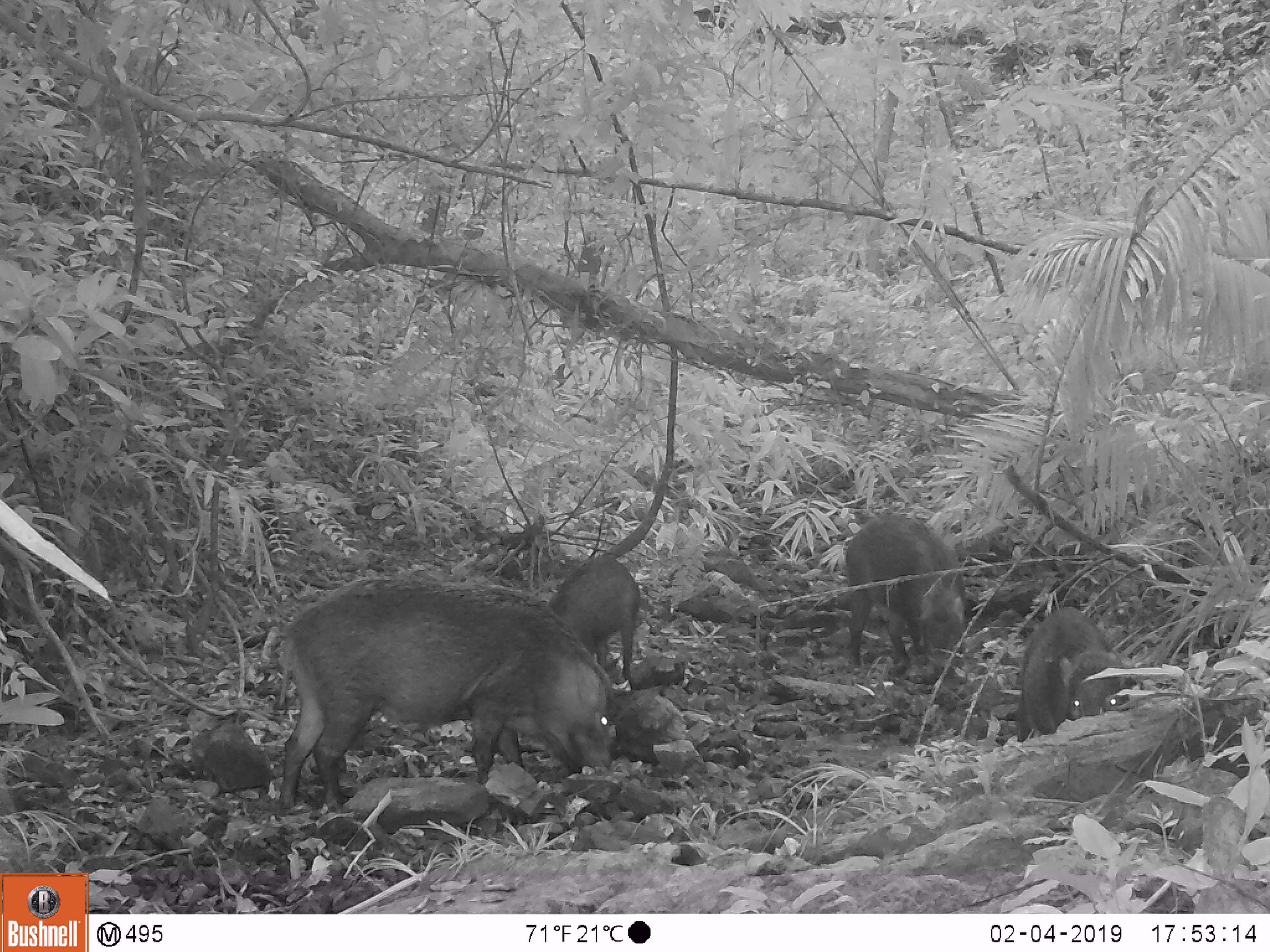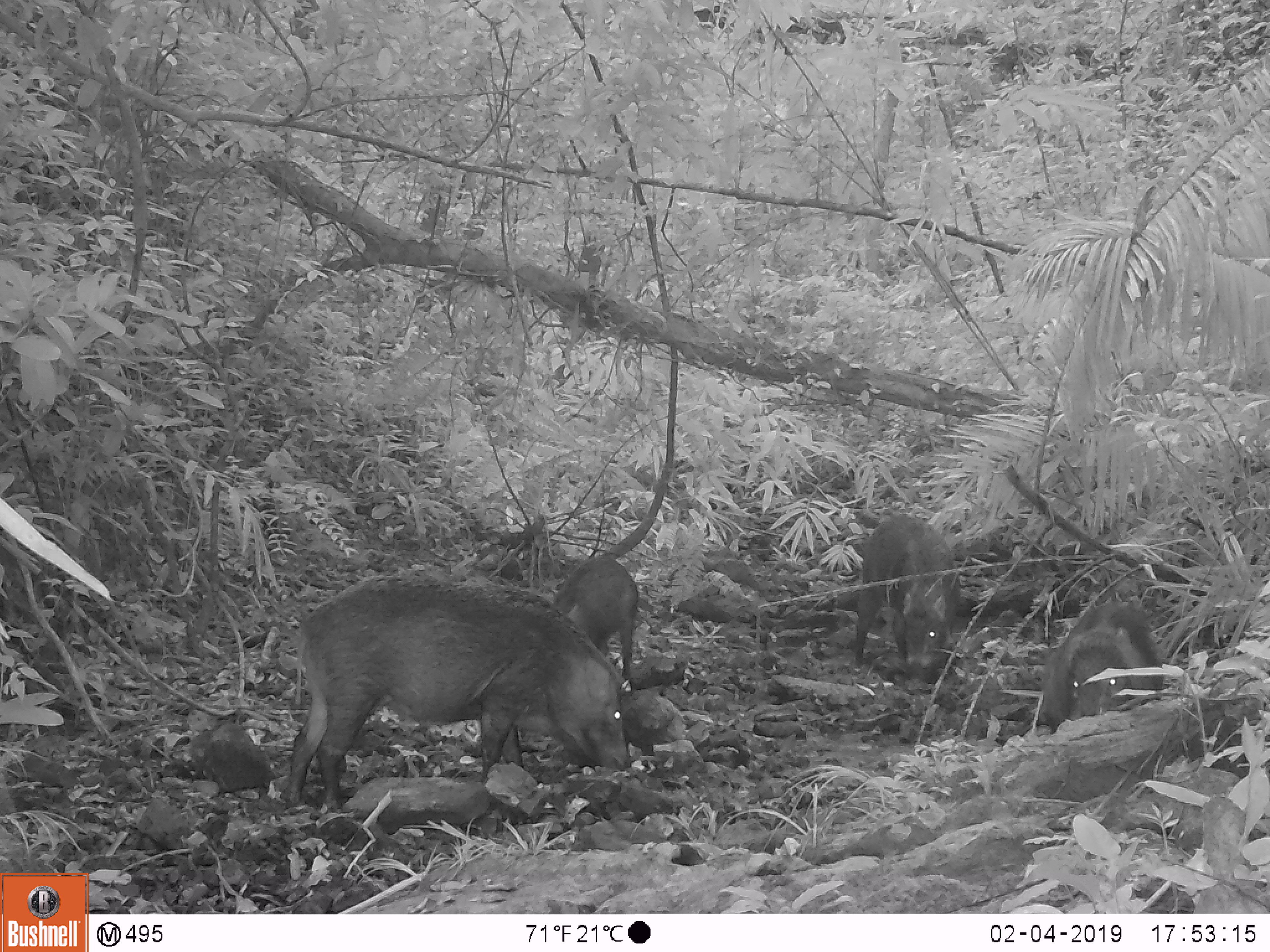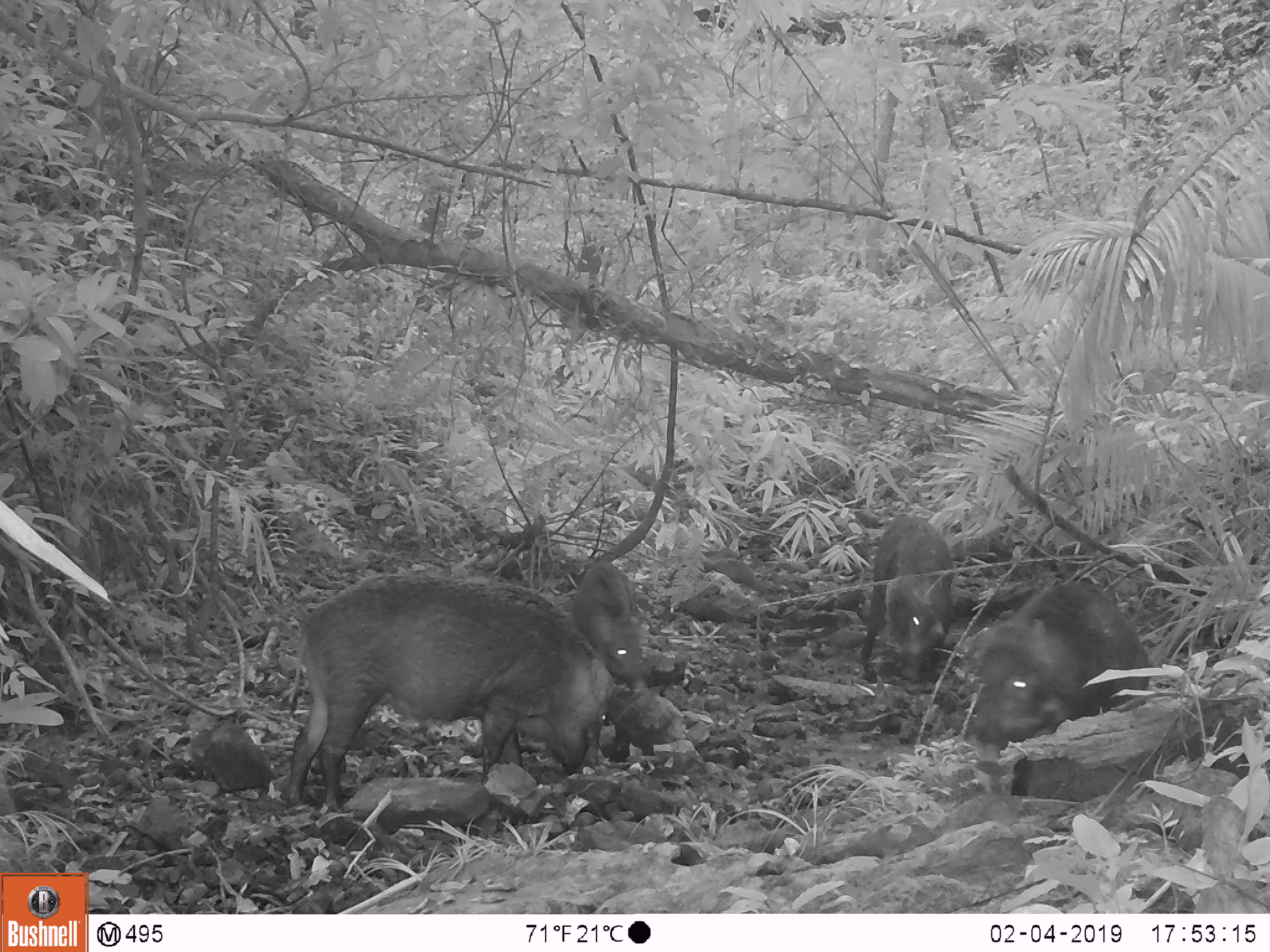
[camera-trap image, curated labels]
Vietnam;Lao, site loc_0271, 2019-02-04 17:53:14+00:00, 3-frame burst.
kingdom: Animalia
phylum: Chordata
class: Mammalia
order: Artiodactyla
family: Suidae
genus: Sus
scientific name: Sus scrofa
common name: eurasian wild pig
Eurasian wild pig (Sus scrofa). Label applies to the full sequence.